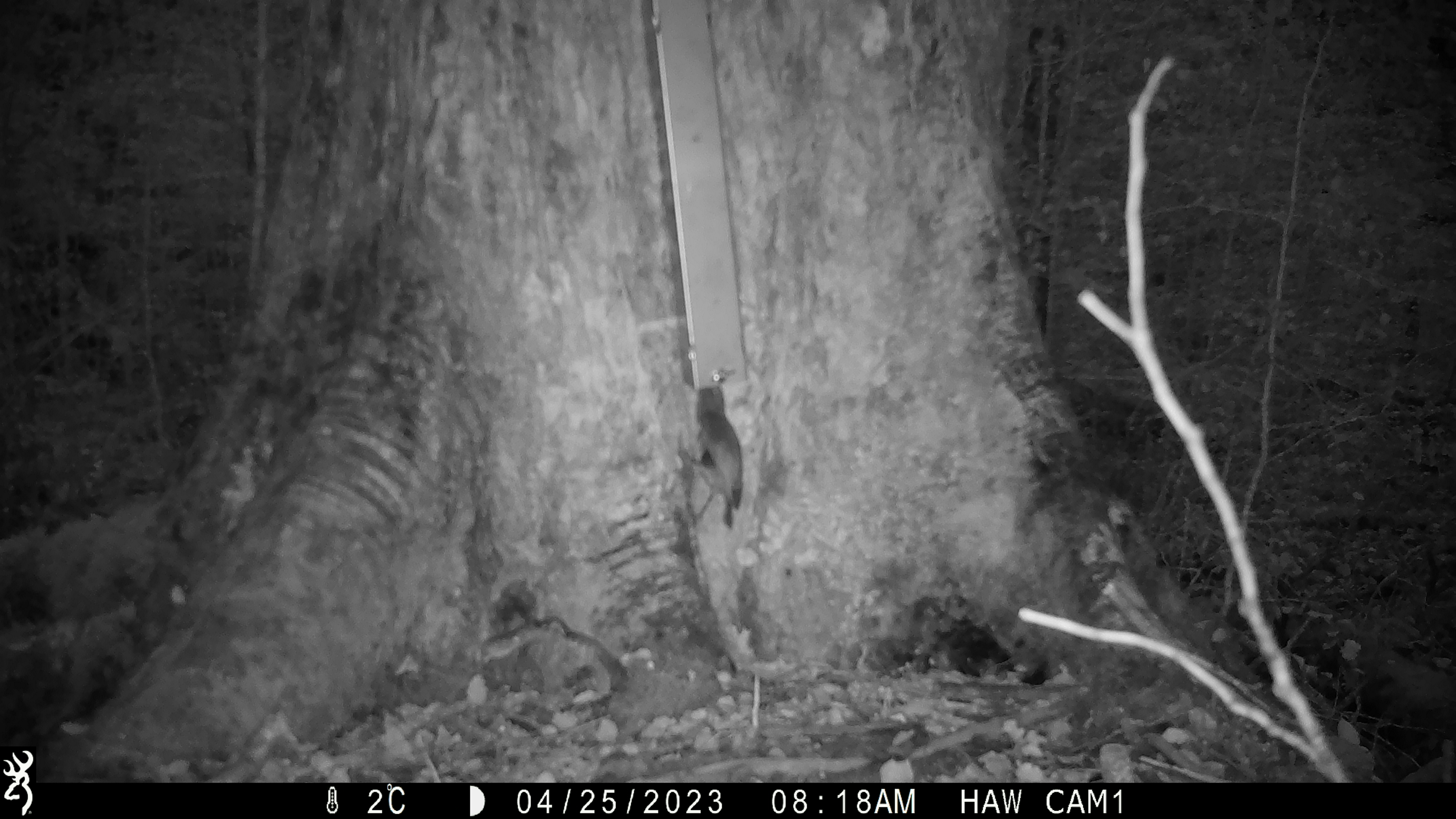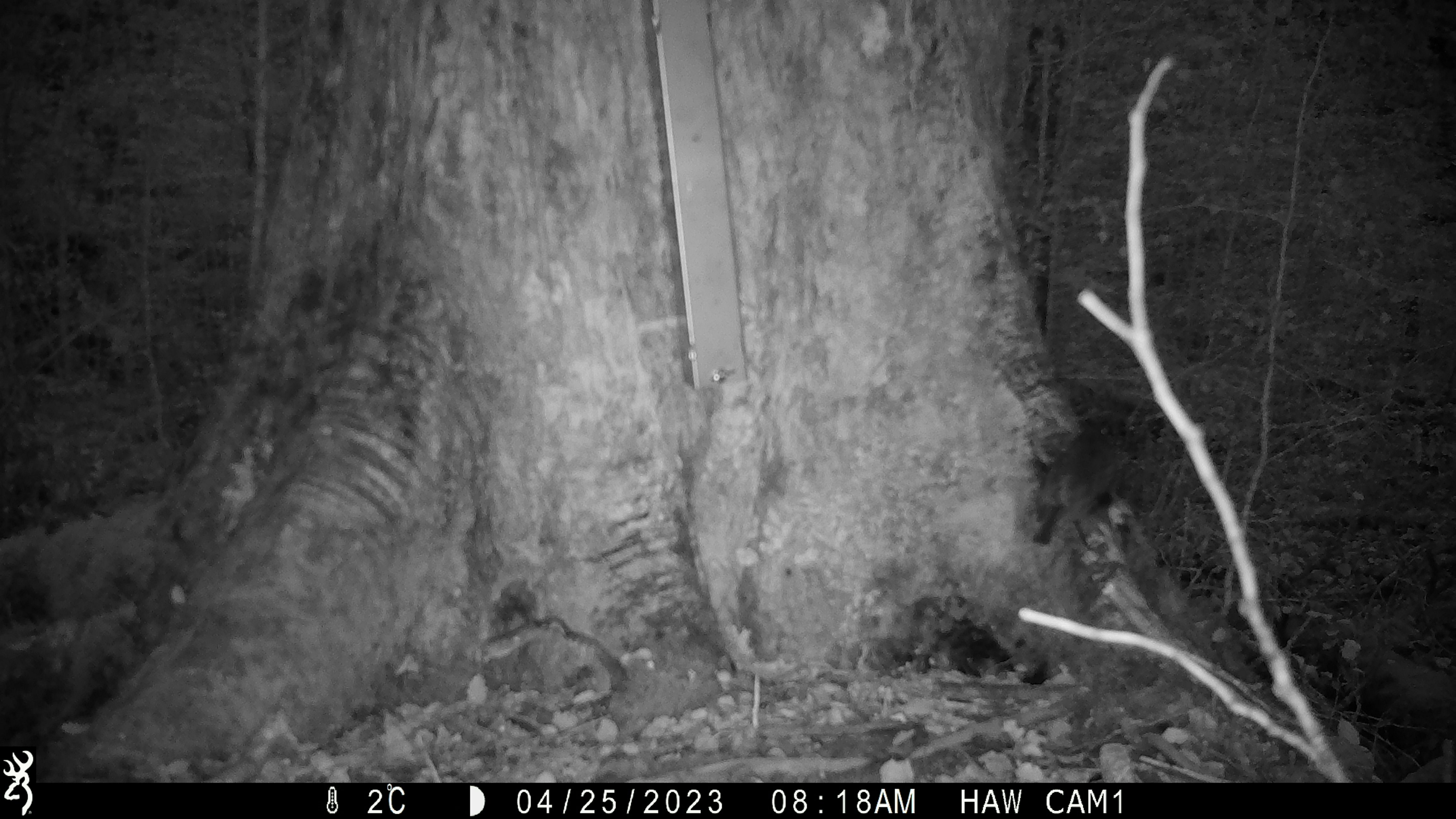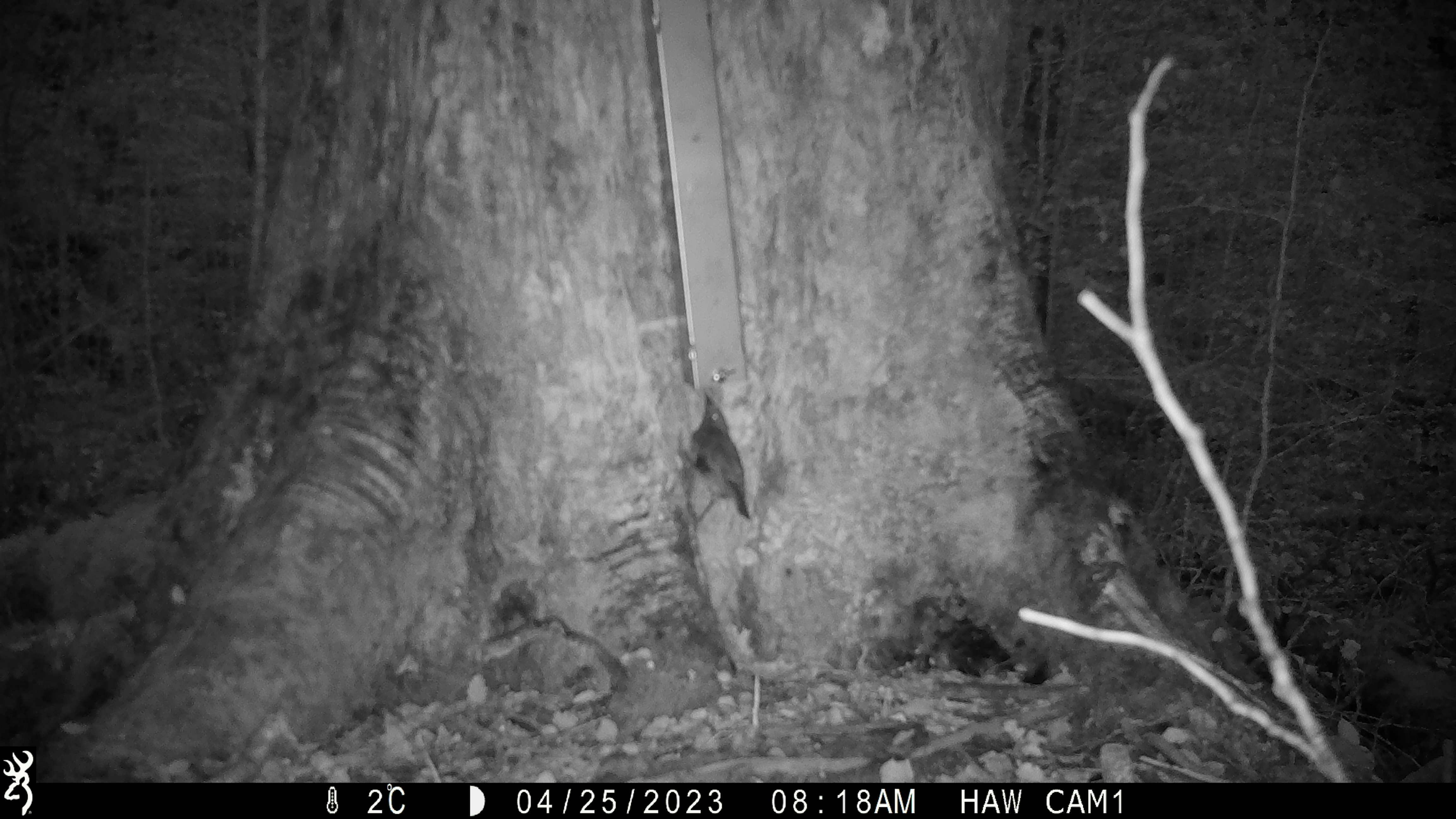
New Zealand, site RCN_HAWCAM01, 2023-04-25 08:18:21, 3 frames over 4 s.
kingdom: Animalia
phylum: Chordata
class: Aves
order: Passeriformes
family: Petroicidae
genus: Petroica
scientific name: Petroica australis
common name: new zealand robin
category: robin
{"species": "robin (new zealand robin) (Petroica australis)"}